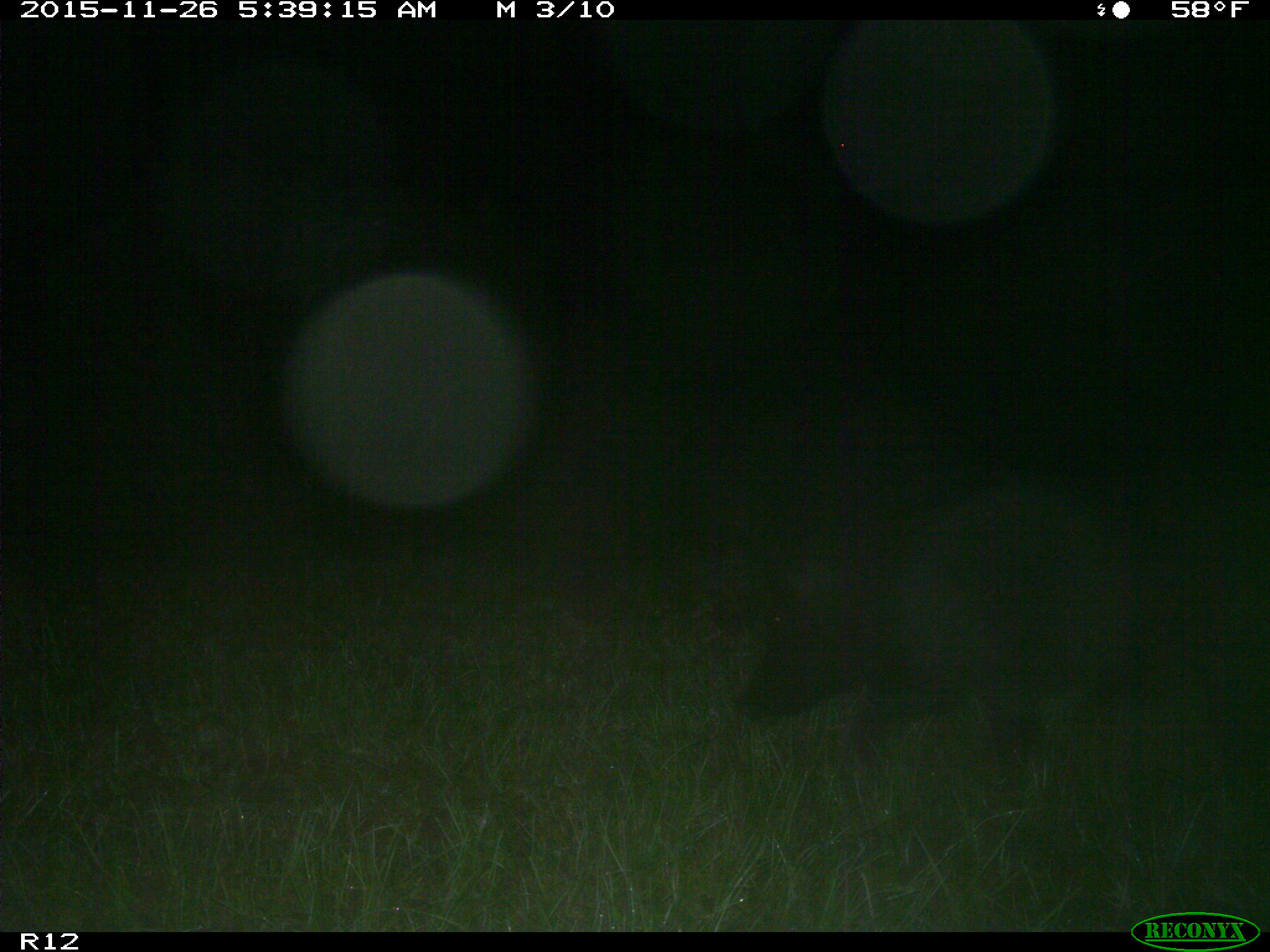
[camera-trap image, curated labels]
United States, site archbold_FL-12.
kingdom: Animalia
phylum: Chordata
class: Mammalia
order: Artiodactyla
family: Suidae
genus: Sus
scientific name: Sus scrofa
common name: wild boar